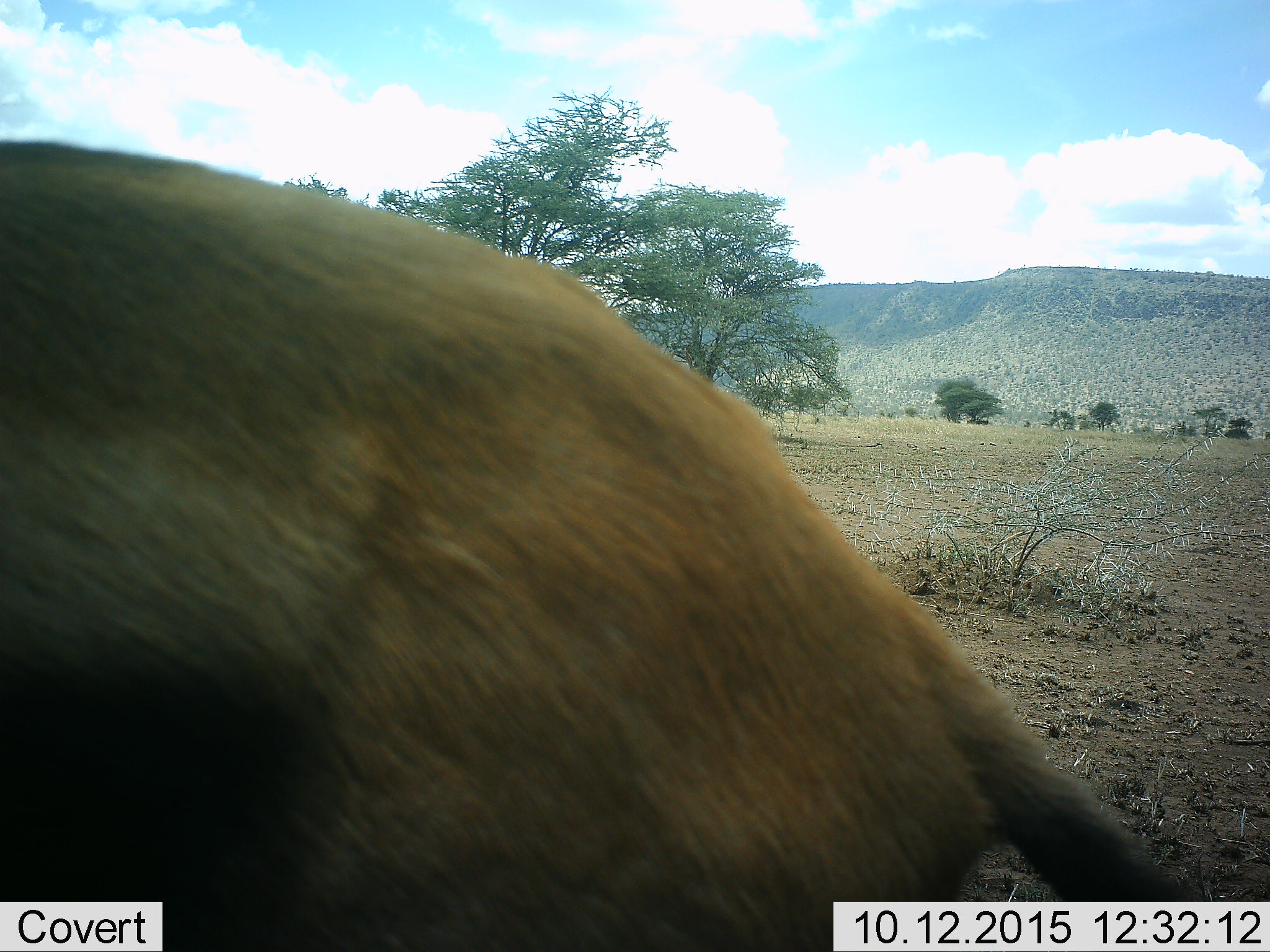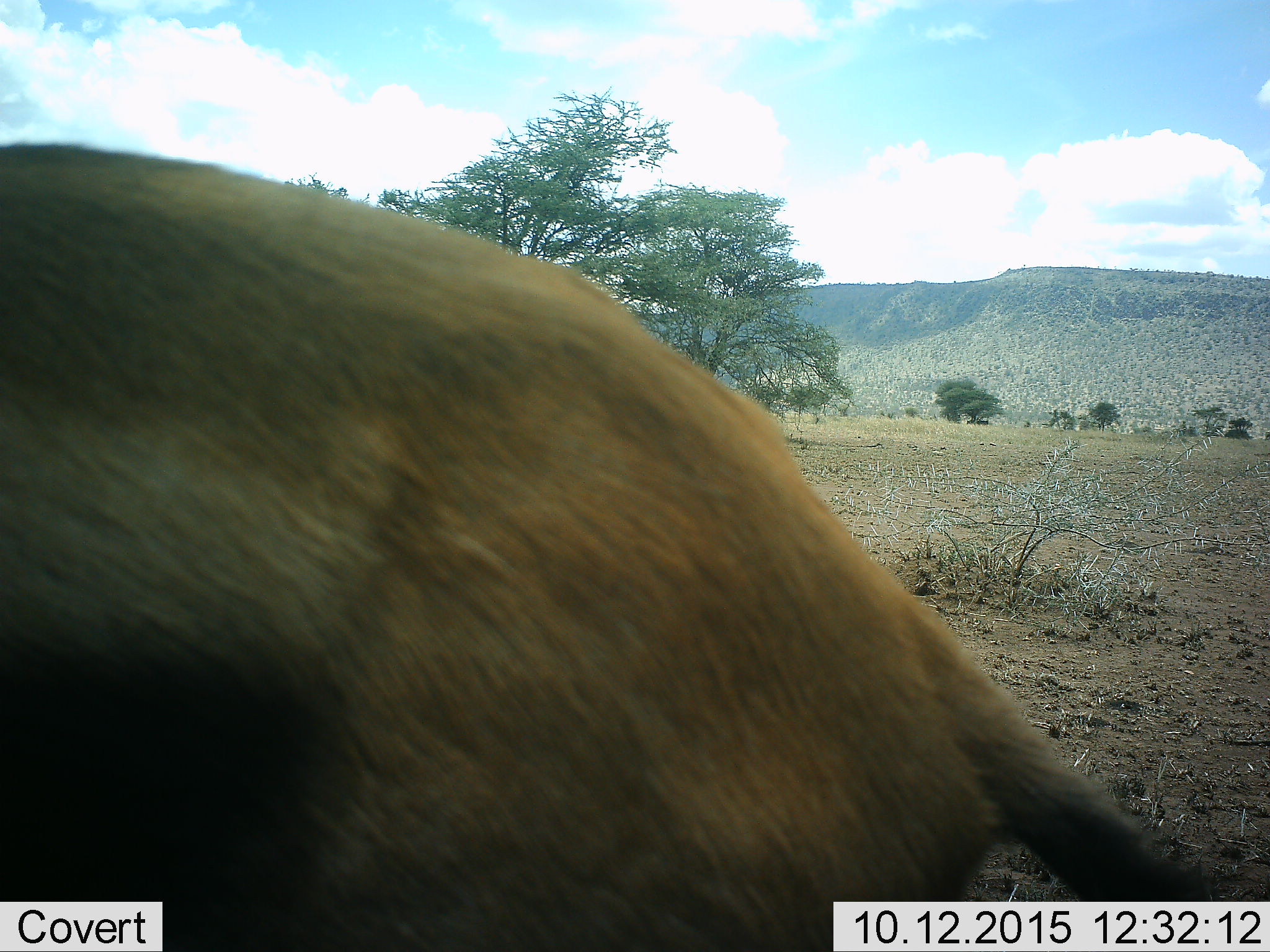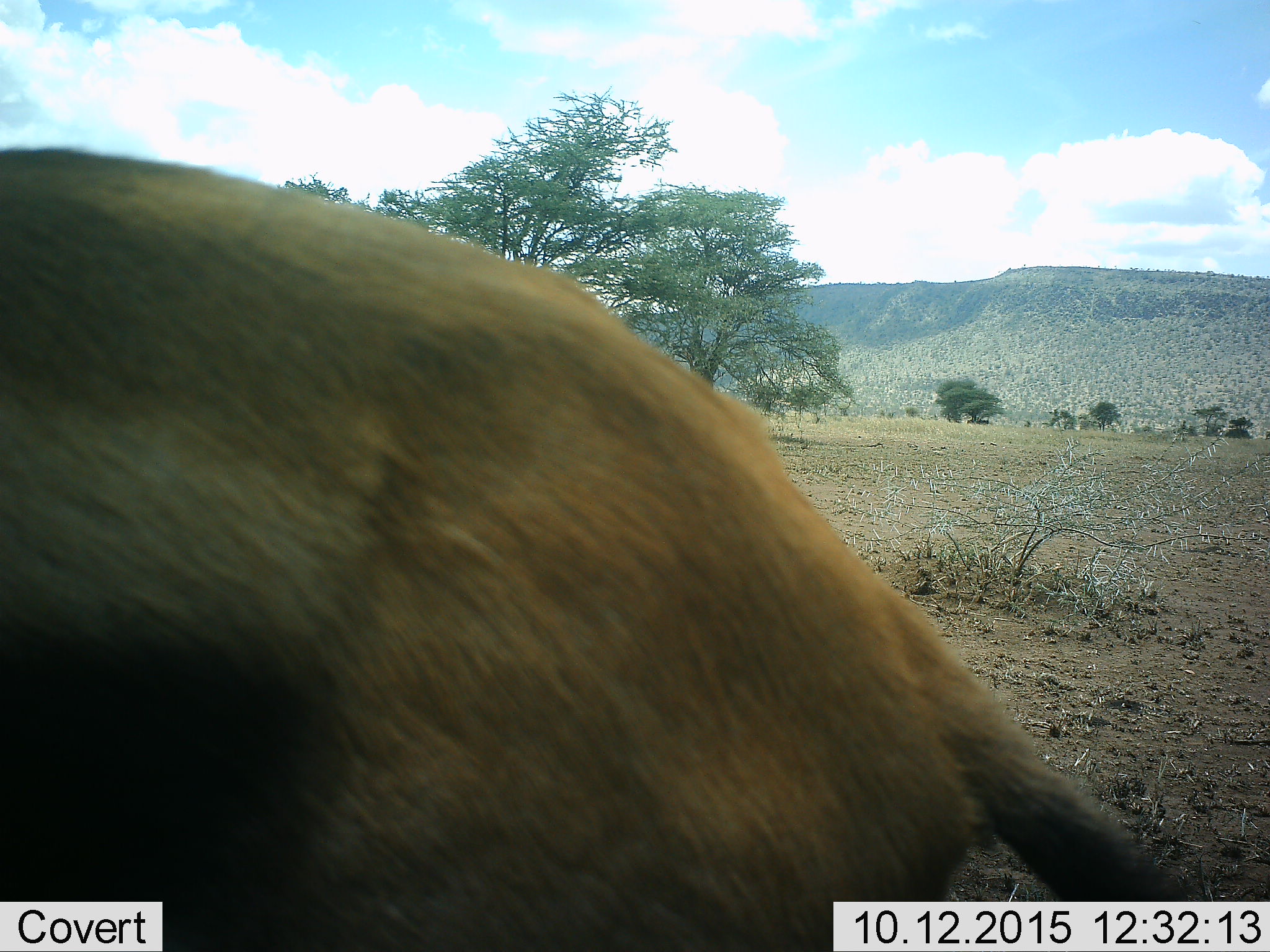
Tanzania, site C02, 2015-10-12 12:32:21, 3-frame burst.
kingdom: Animalia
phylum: Chordata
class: Mammalia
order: Artiodactyla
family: Bovidae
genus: Eudorcas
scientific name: Eudorcas thomsonii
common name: thomson's gazelle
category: gazellethomsons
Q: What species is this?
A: Gazellethomsons (thomson's gazelle) (Eudorcas thomsonii).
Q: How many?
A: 1.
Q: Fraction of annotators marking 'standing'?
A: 100%.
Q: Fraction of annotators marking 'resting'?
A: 0%.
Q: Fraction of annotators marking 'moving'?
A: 0%.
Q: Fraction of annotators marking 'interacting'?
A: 0%.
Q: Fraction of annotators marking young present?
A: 0%.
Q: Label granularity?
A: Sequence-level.